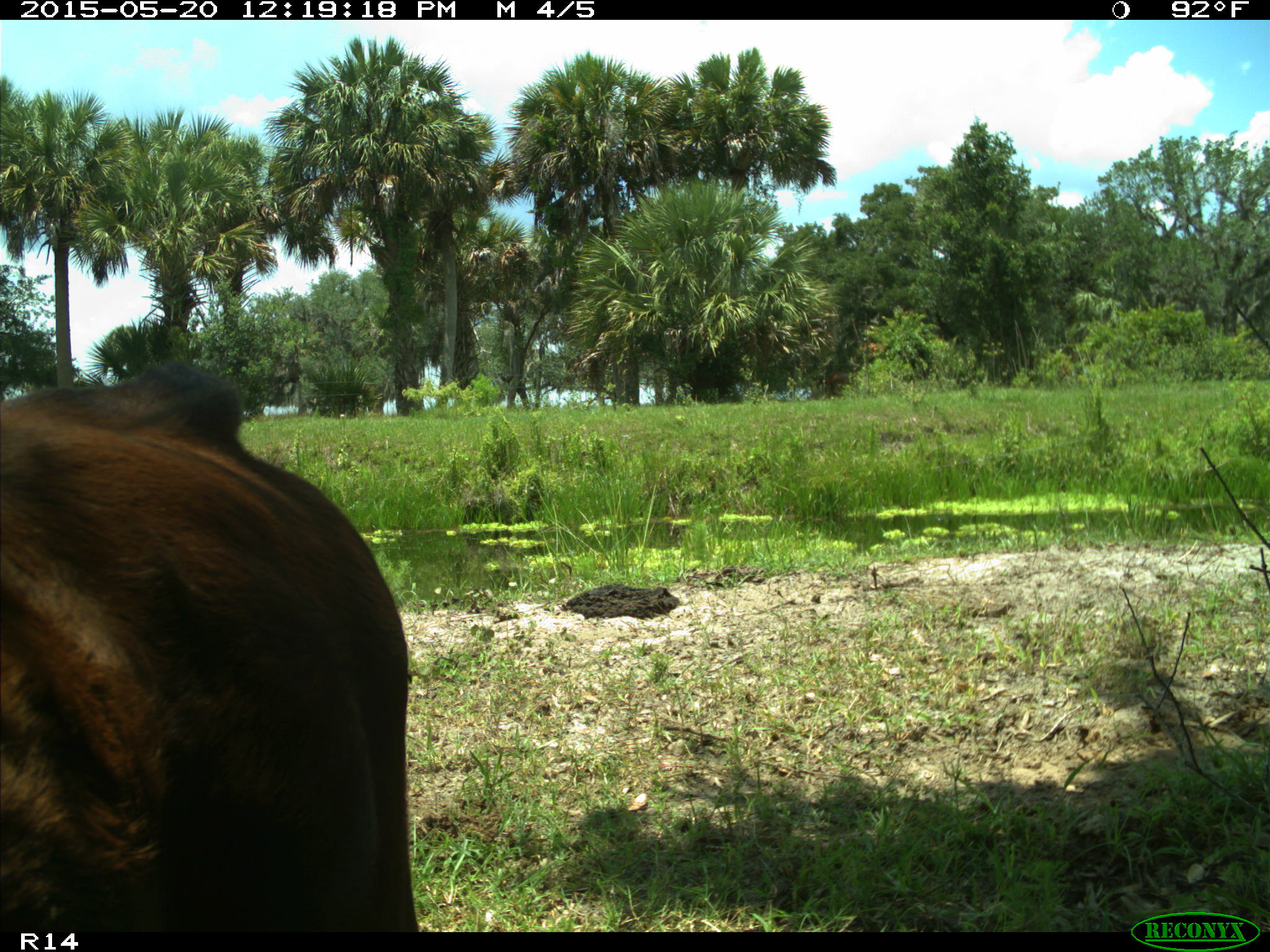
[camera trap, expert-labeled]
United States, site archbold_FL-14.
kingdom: Animalia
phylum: Chordata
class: Mammalia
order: Artiodactyla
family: Bovidae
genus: Bos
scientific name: Bos taurus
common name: domestic cow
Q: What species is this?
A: Bos taurus (domestic cow).